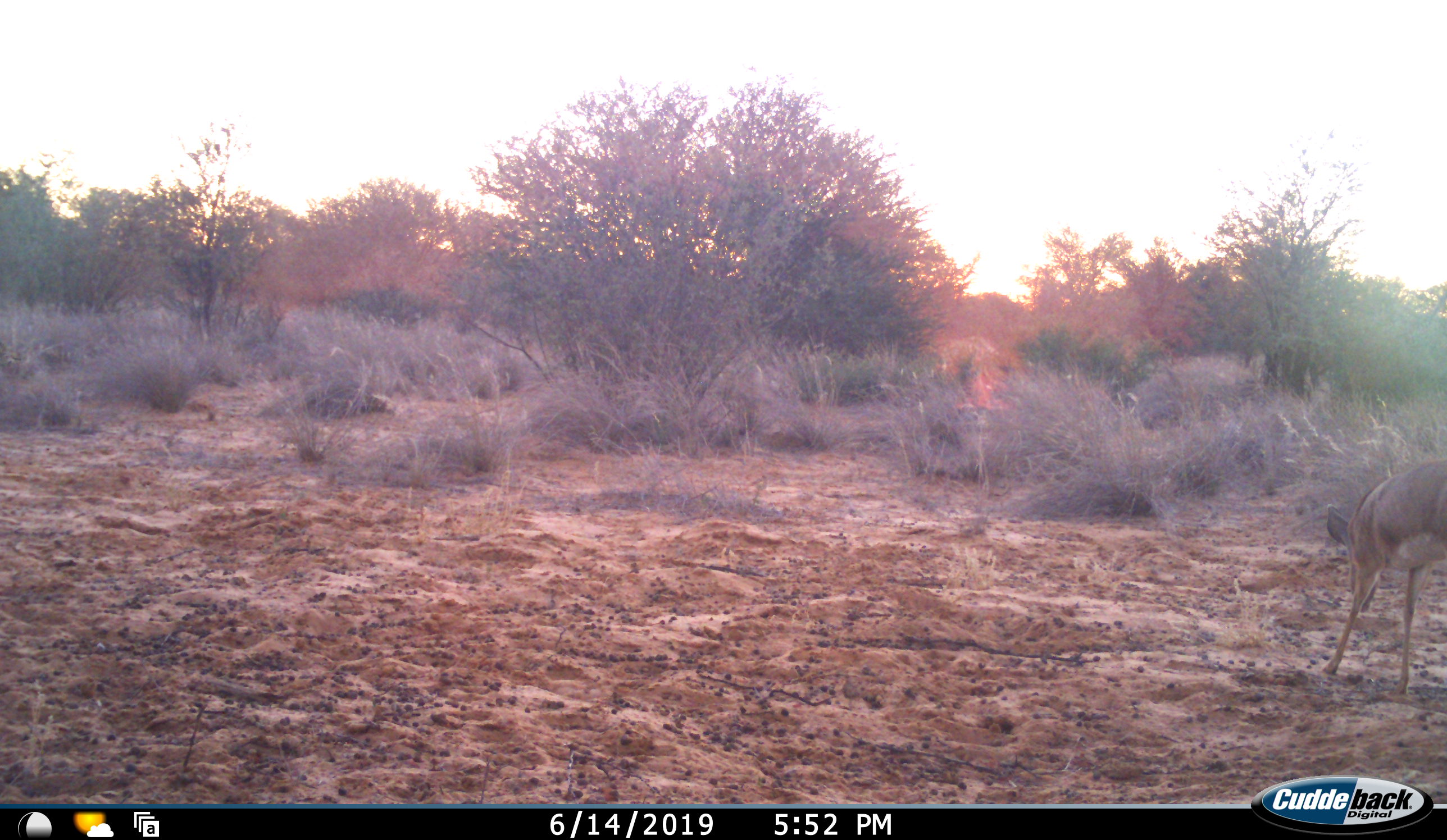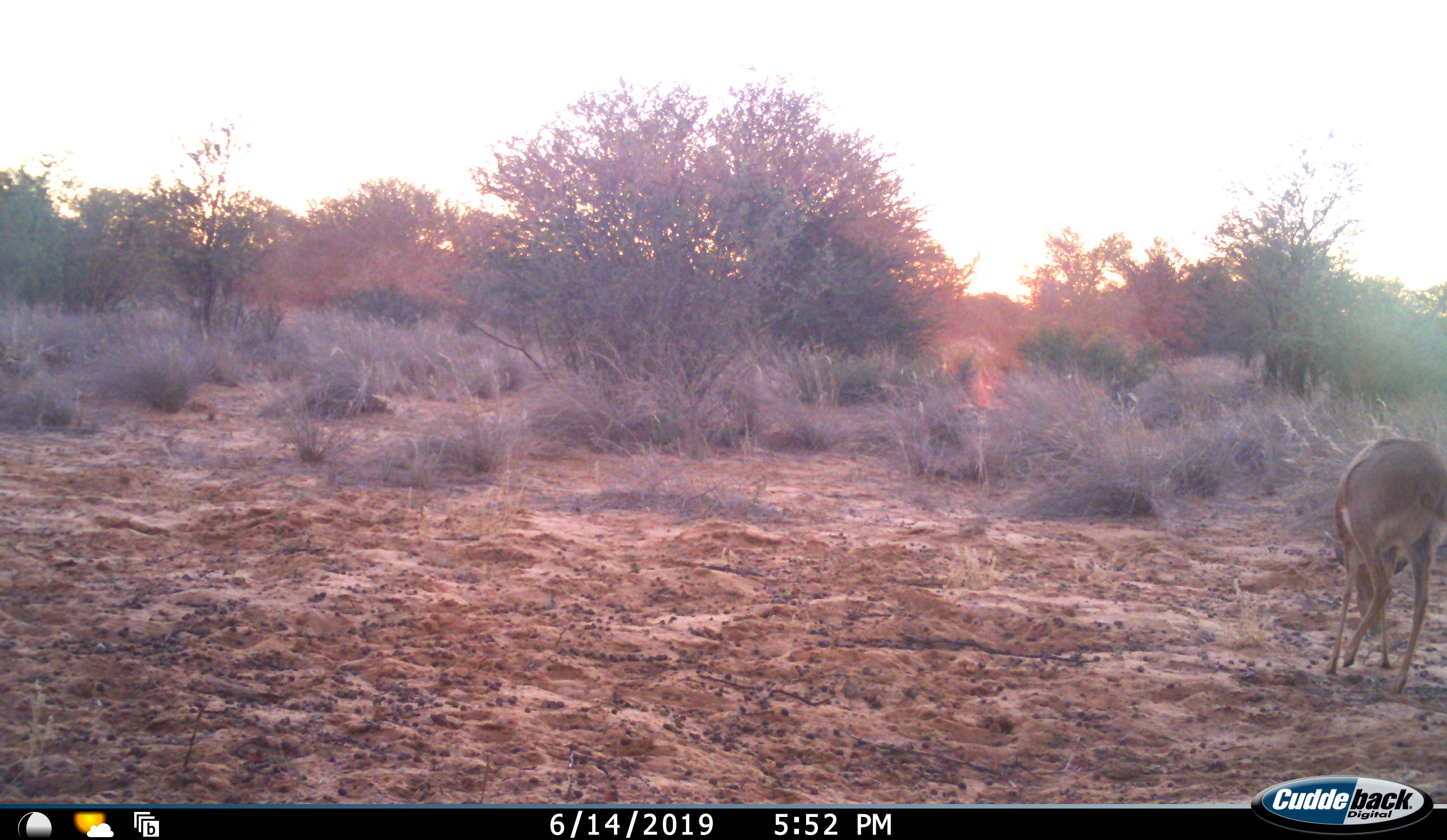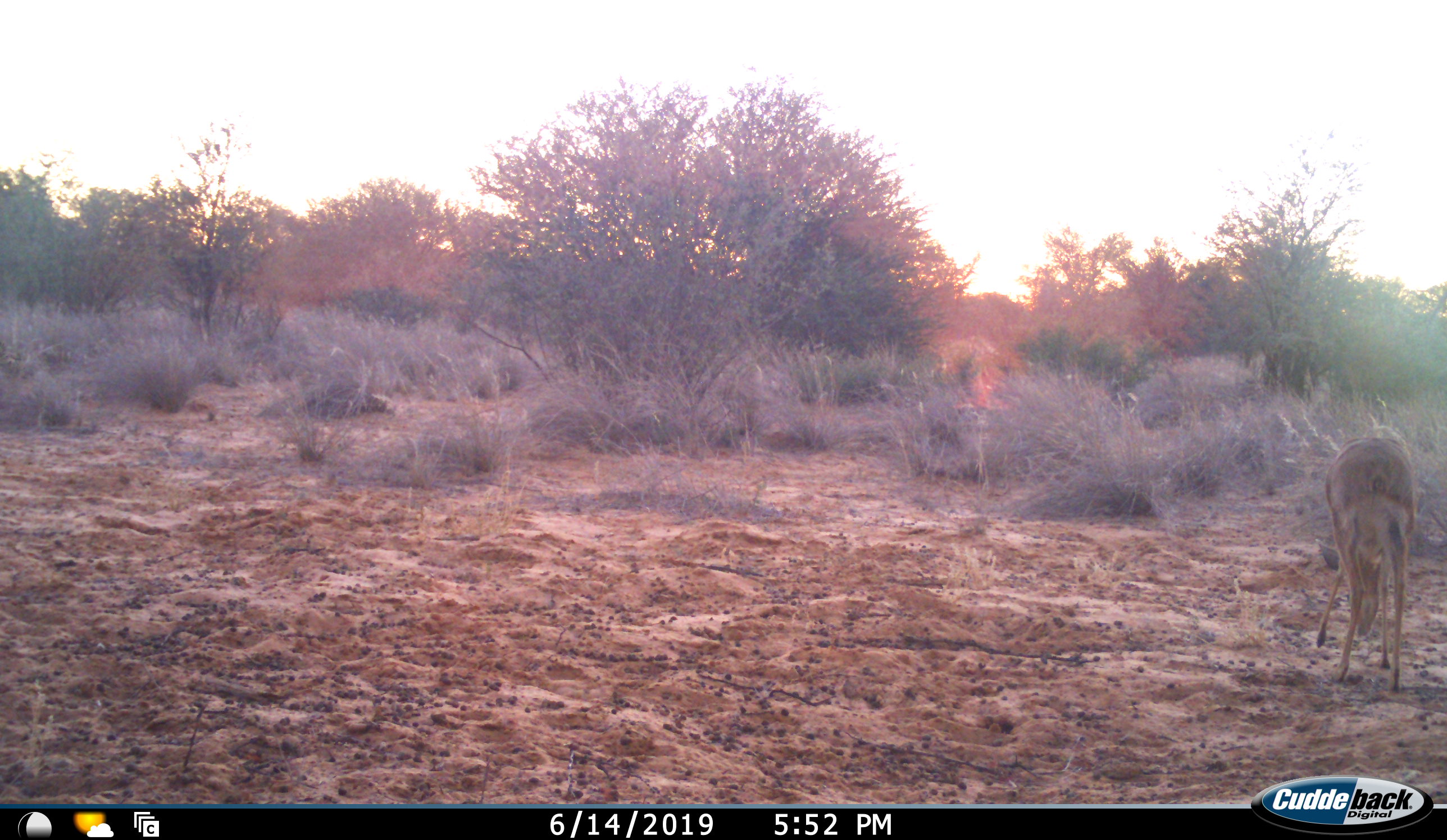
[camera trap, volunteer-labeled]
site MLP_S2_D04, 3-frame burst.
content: unidentified animal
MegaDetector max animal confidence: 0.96